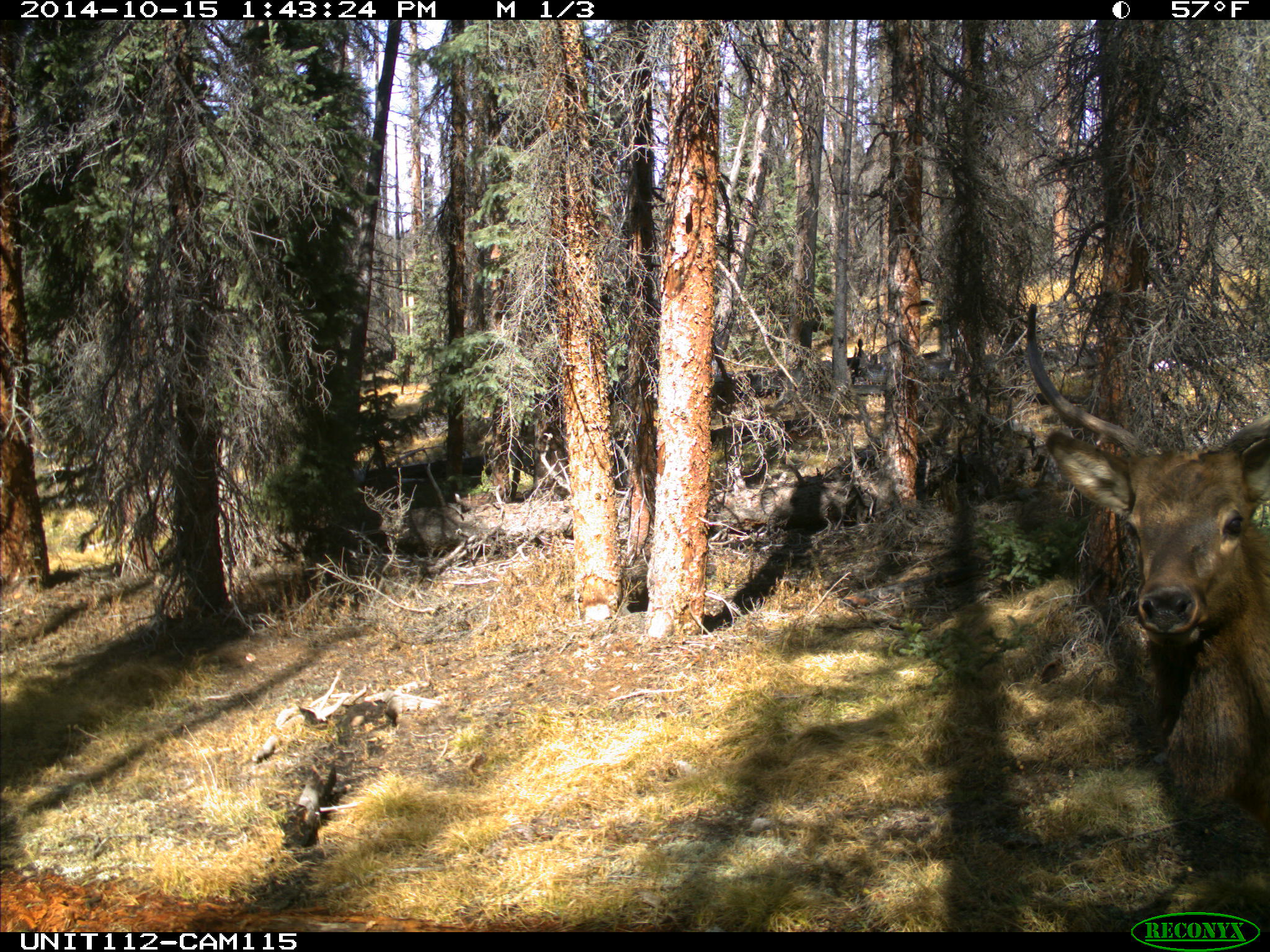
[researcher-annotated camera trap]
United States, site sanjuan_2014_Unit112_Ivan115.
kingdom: Animalia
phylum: Chordata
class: Mammalia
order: Artiodactyla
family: Cervidae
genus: Cervus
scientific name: Cervus elaphus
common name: red deer